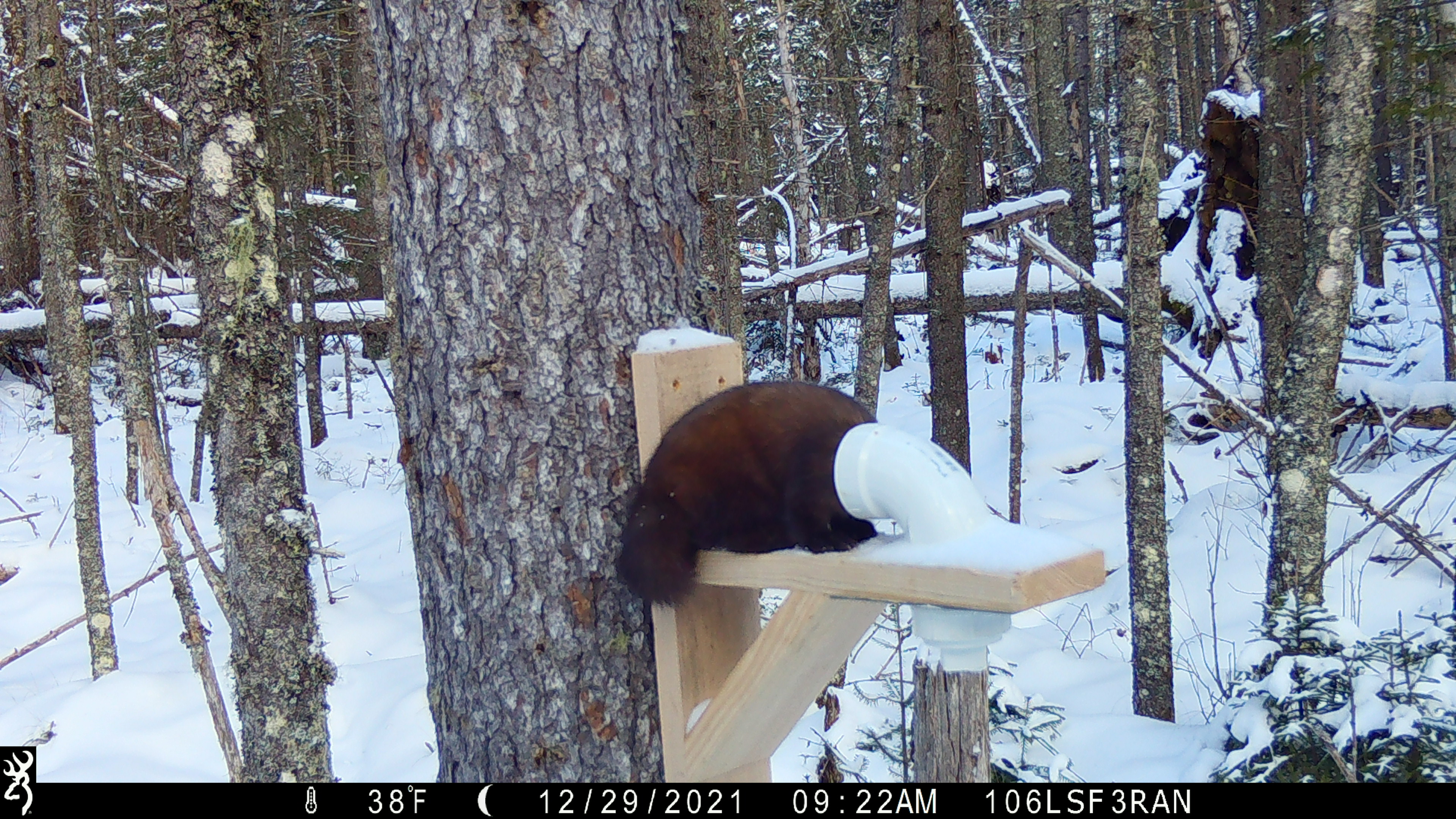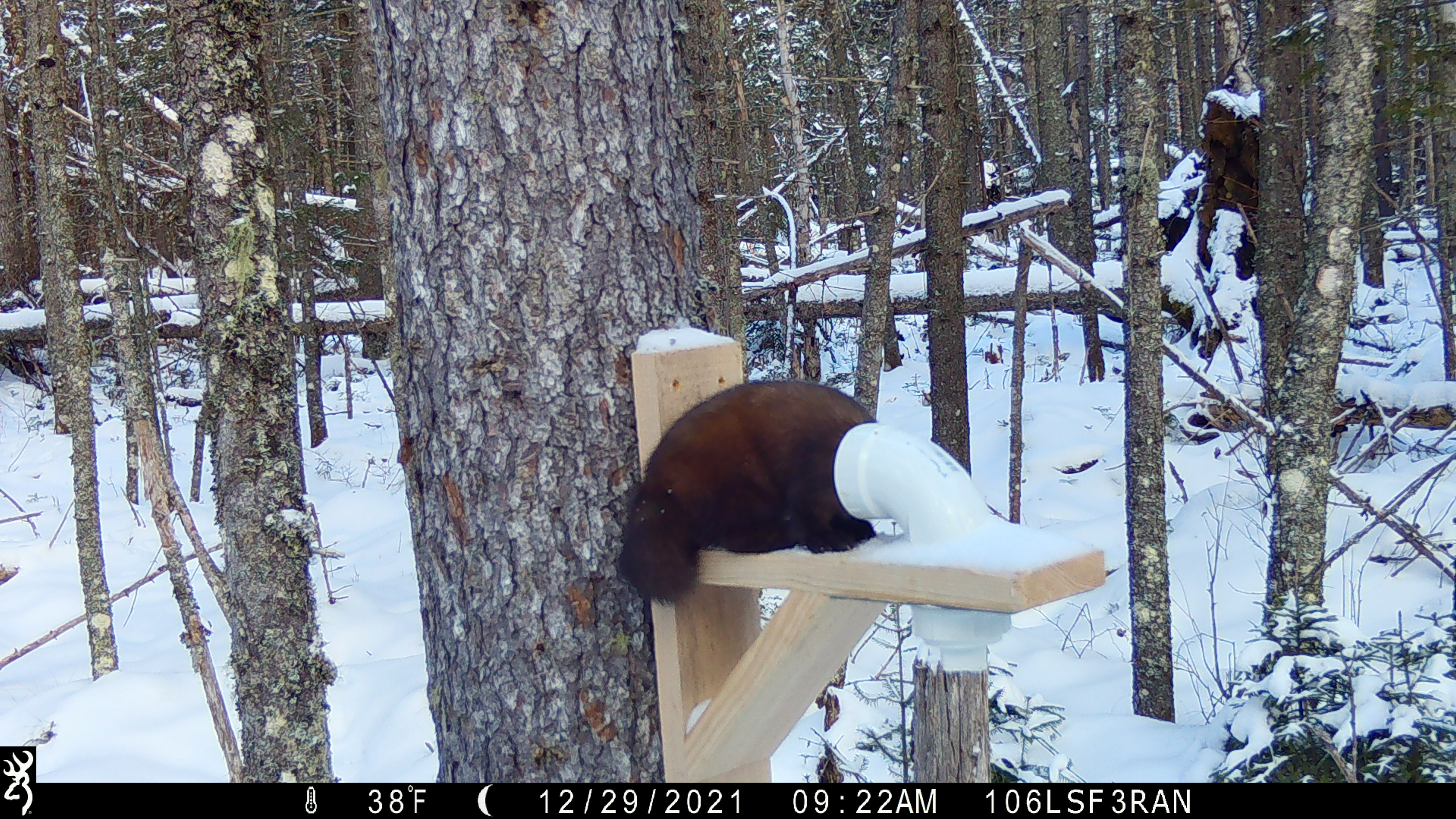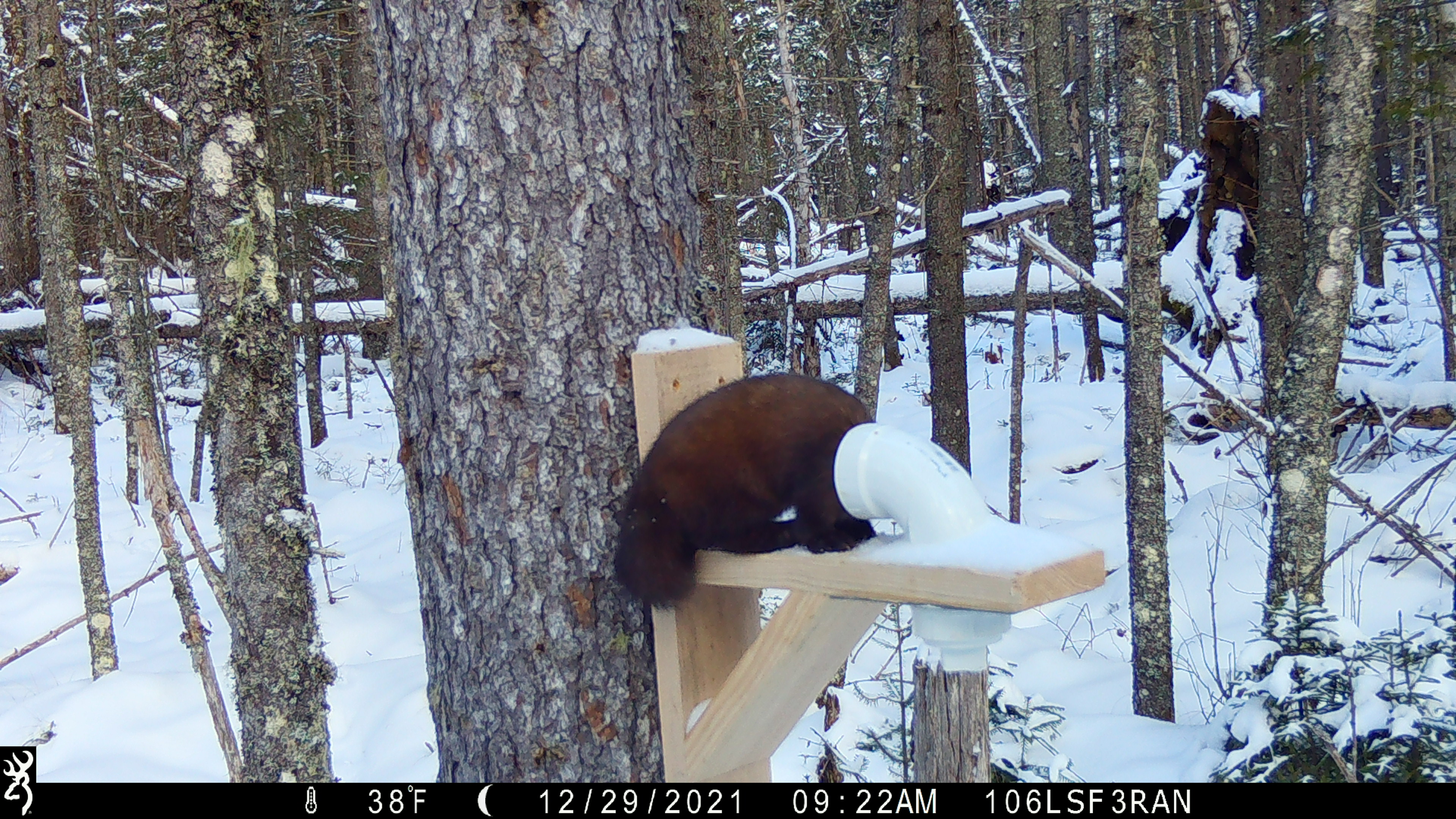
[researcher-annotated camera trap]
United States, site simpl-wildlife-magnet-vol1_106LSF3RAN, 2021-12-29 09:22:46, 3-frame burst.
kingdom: Animalia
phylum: Chordata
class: Mammalia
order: Carnivora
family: Mustelidae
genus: Martes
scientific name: Martes americana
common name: american marten